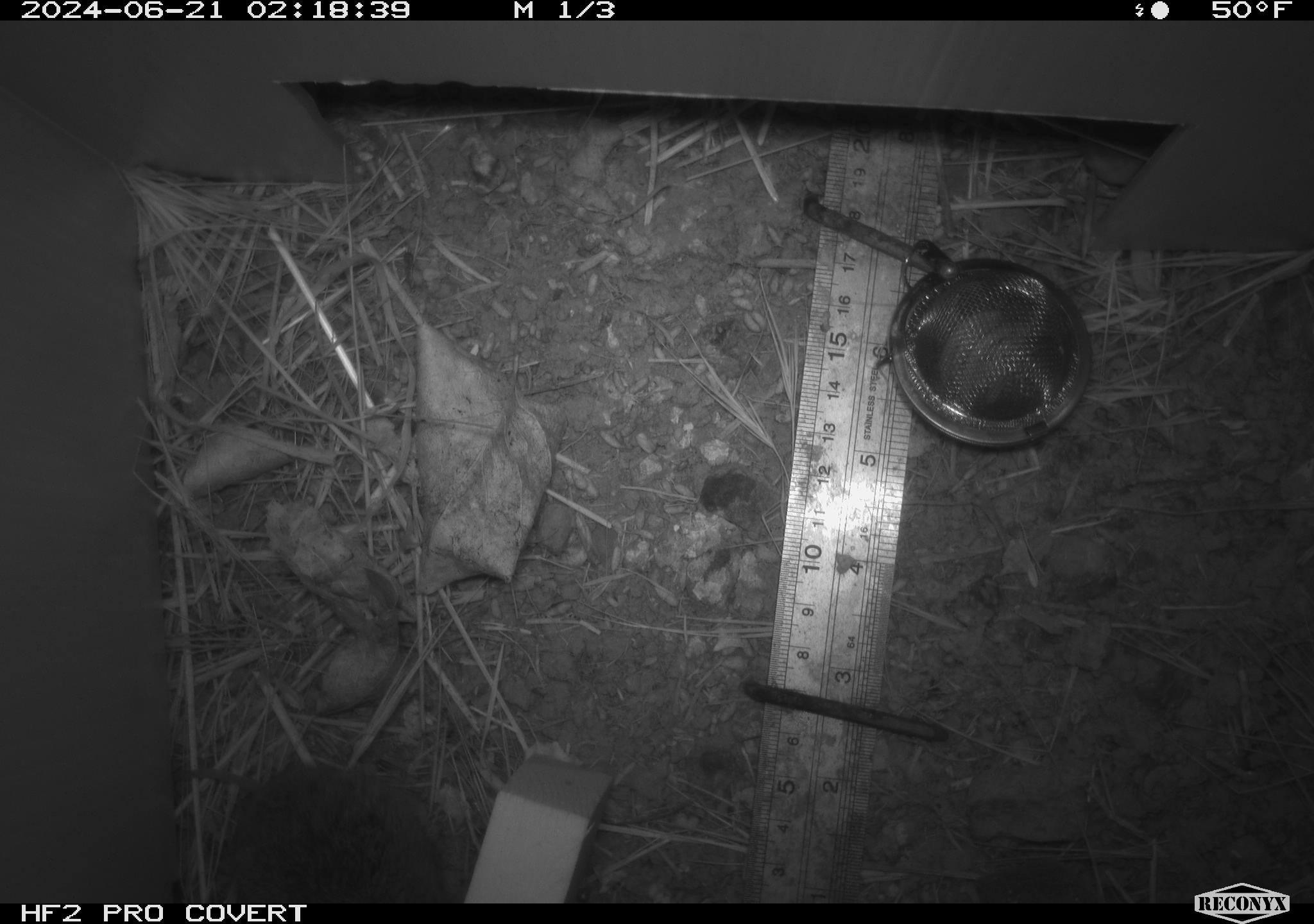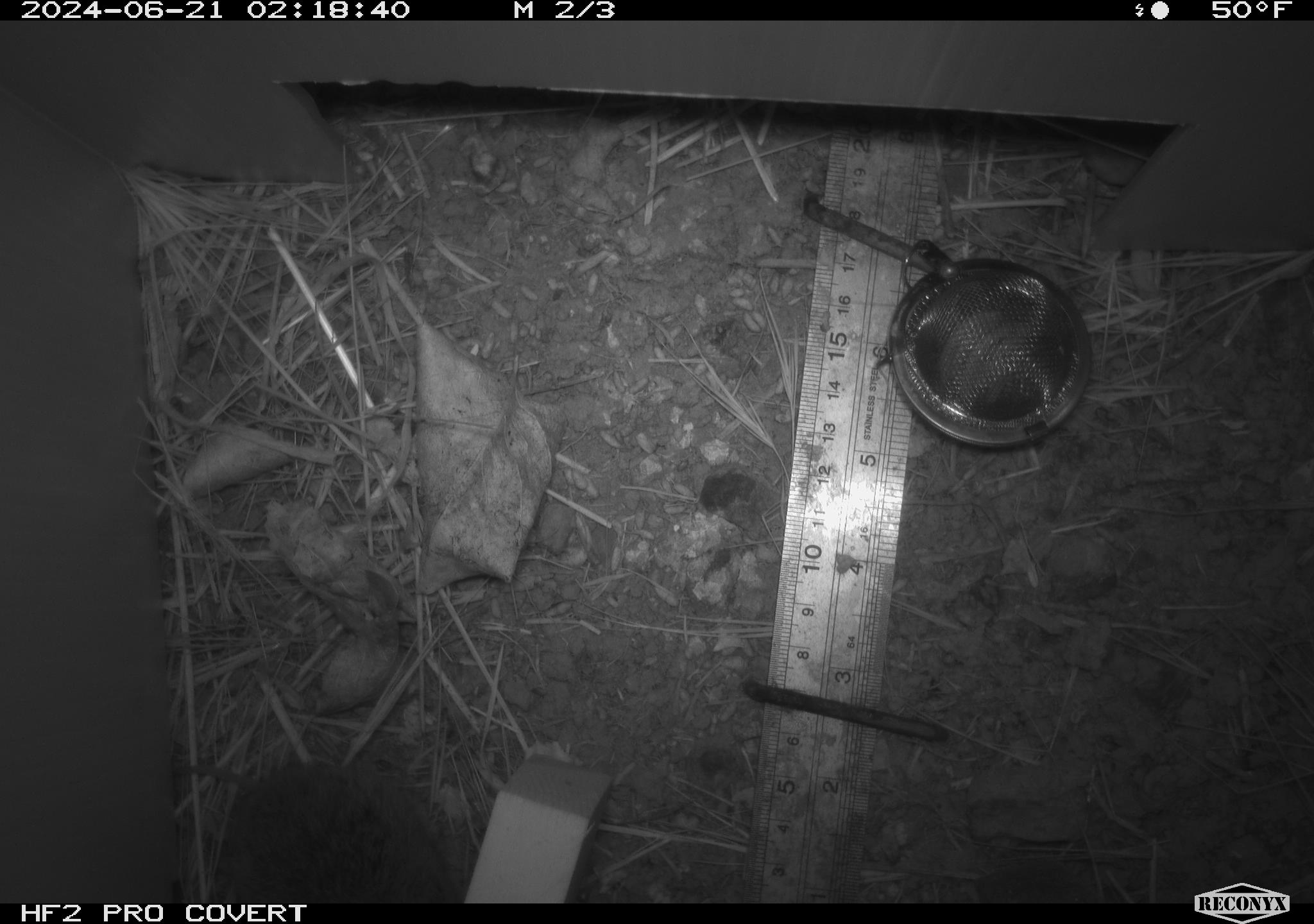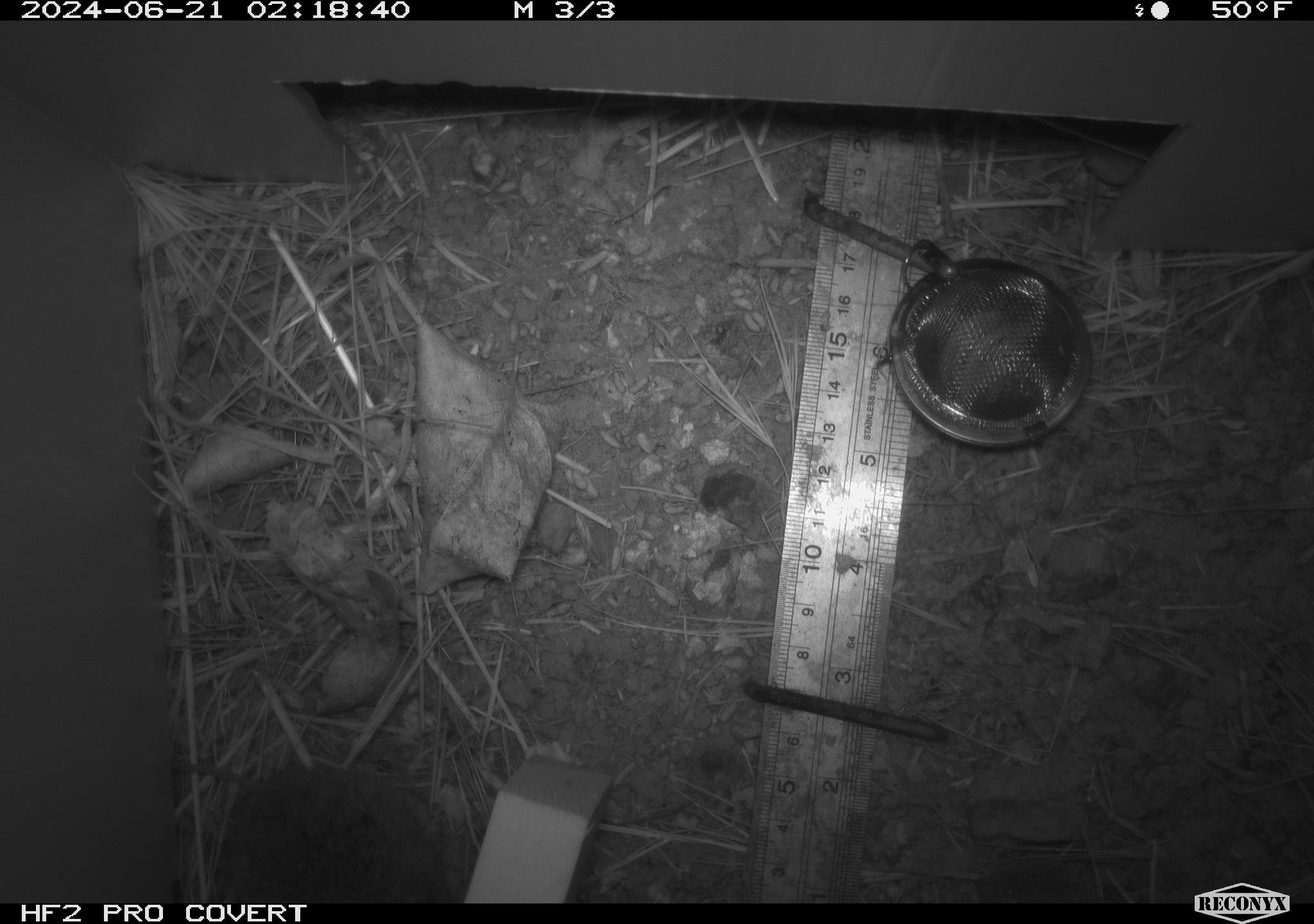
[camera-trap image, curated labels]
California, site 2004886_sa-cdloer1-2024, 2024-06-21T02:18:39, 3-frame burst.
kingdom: Animalia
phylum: Chordata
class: Mammalia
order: Rodentia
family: Cricetidae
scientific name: Arvicolinae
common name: voles, lemmings, and muskrats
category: arvicolinae subfamily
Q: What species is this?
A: Arvicolinae subfamily (voles, lemmings, and muskrats) (Arvicolinae).